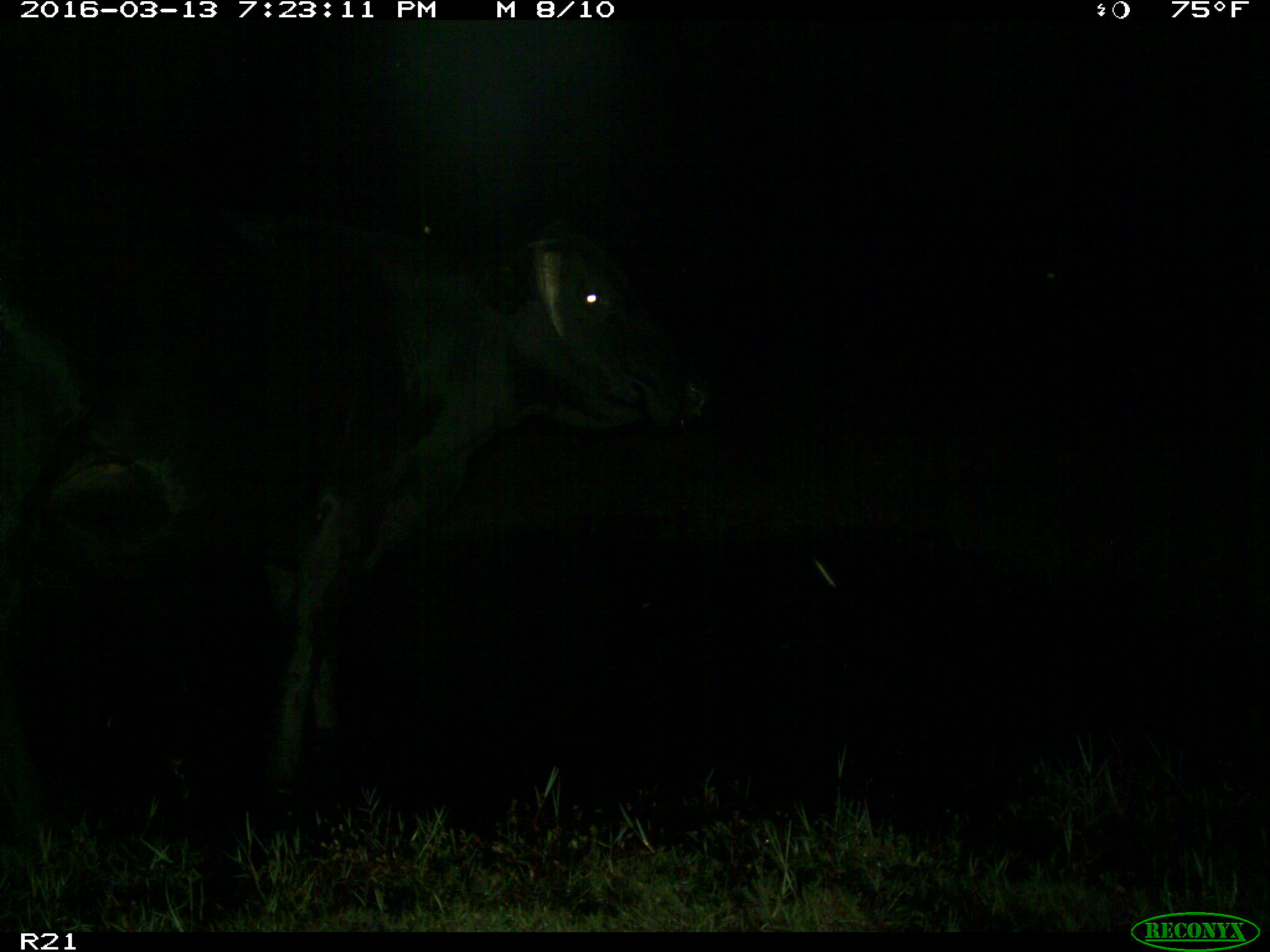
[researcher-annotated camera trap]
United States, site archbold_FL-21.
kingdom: Animalia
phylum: Chordata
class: Mammalia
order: Artiodactyla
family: Bovidae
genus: Bos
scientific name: Bos taurus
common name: domestic cow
Bos taurus (domestic cow).